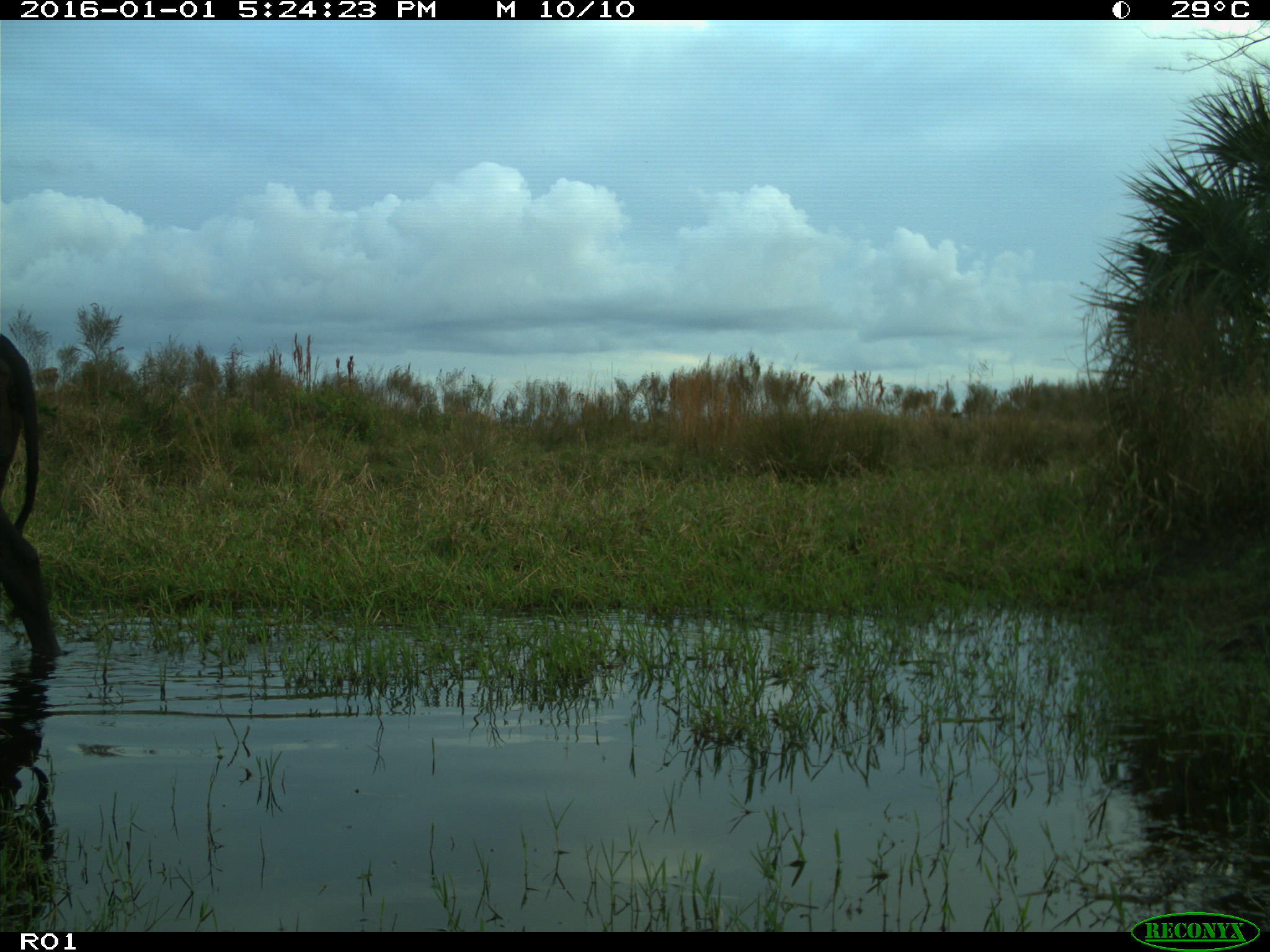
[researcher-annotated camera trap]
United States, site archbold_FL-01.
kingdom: Animalia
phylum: Chordata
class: Mammalia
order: Artiodactyla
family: Bovidae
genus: Bos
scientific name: Bos taurus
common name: domestic cow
Bos taurus (domestic cow).